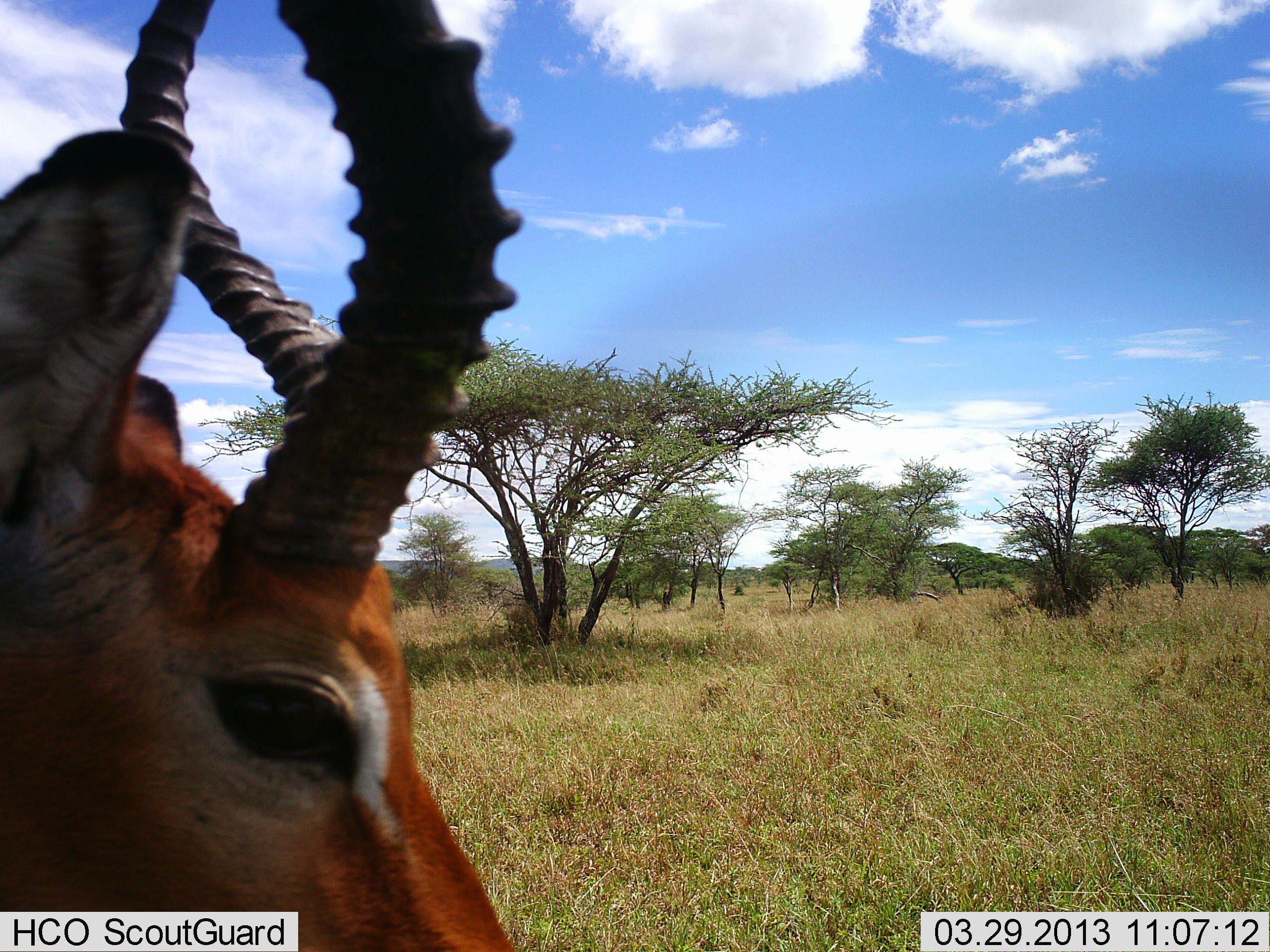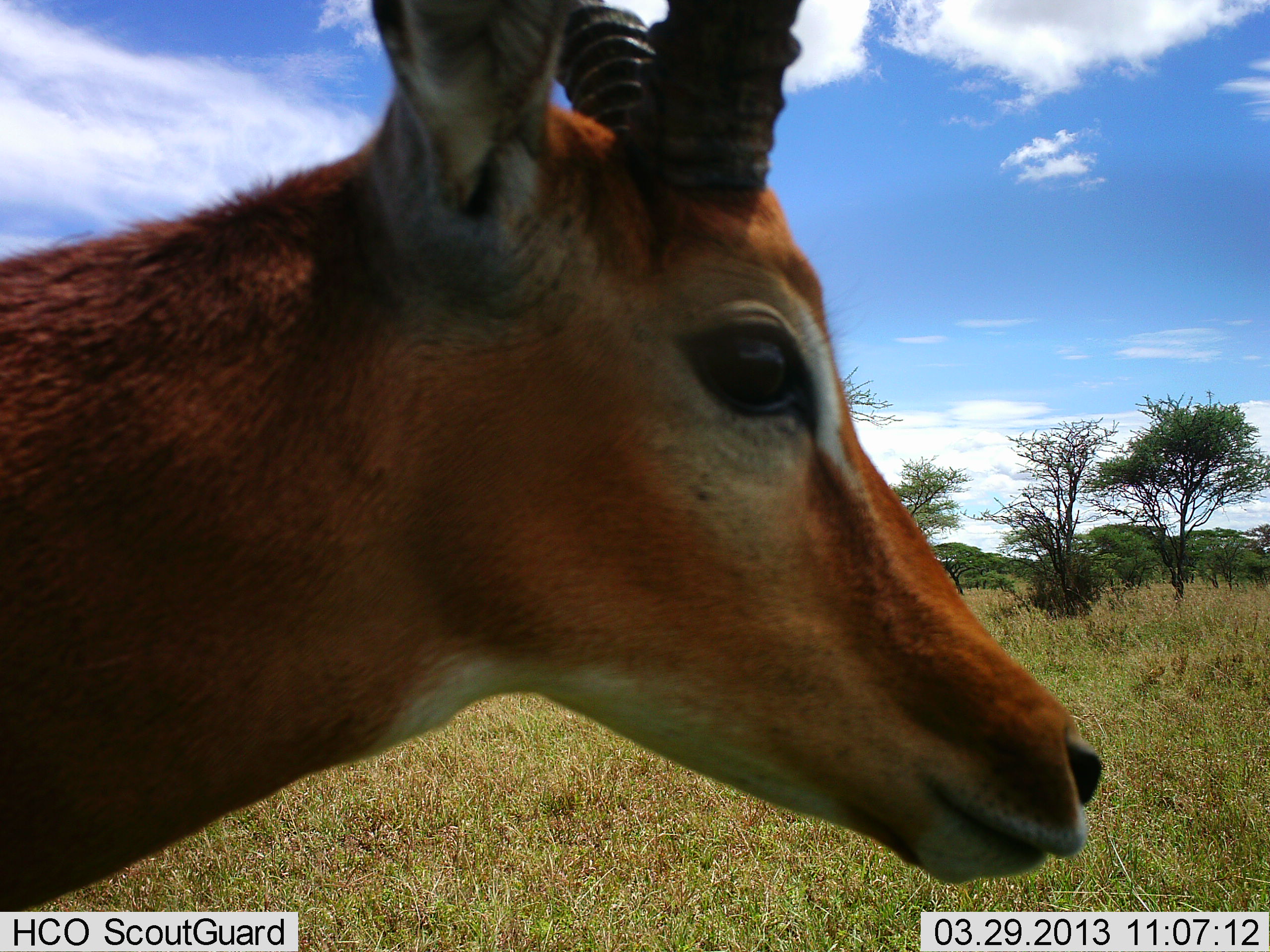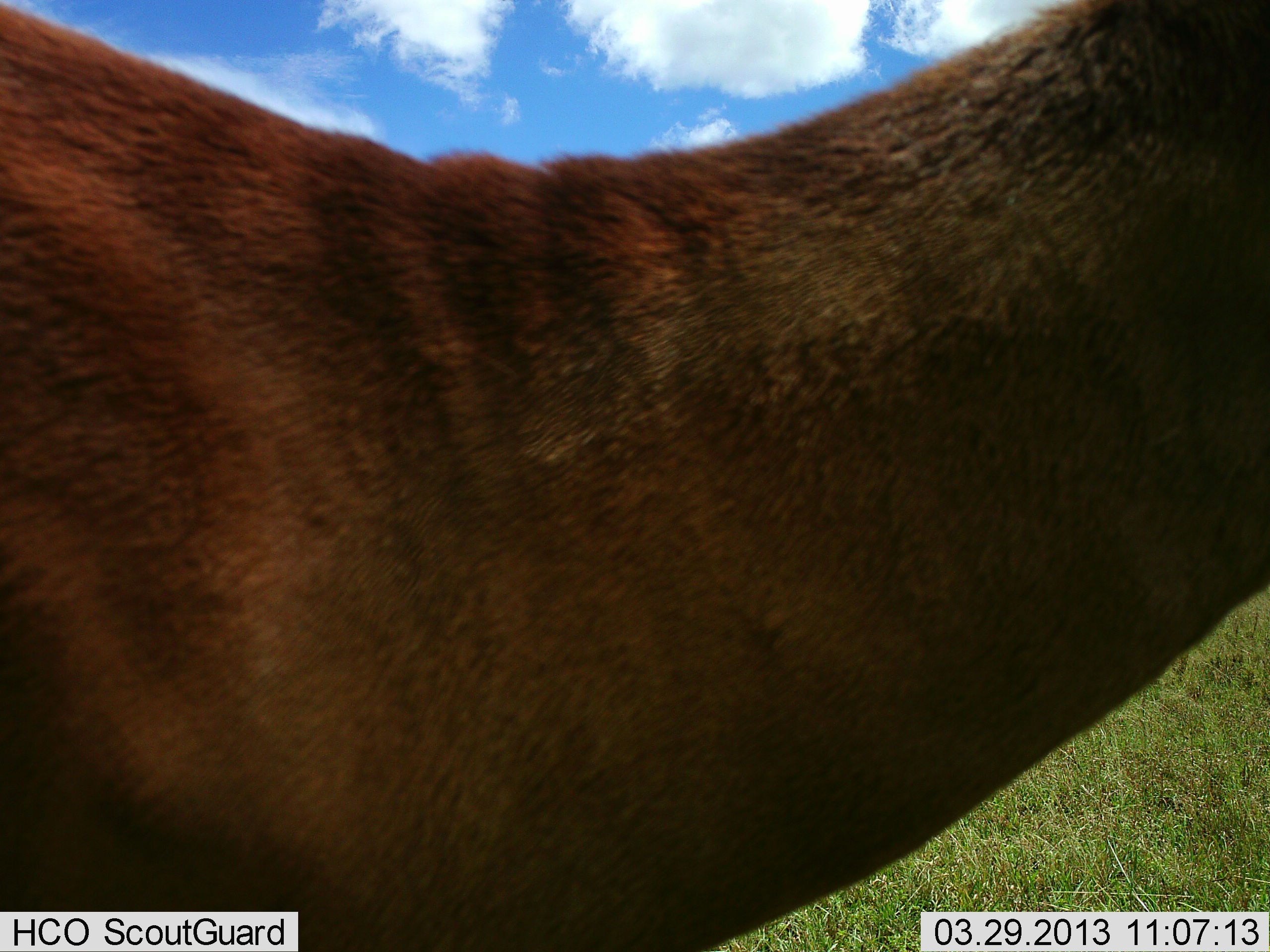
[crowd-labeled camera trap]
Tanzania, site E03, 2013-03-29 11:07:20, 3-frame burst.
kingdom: Animalia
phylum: Chordata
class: Mammalia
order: Artiodactyla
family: Bovidae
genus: Aepyceros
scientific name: Aepyceros melampus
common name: impala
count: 1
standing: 29%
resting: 0%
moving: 71%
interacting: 0%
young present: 0%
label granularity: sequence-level